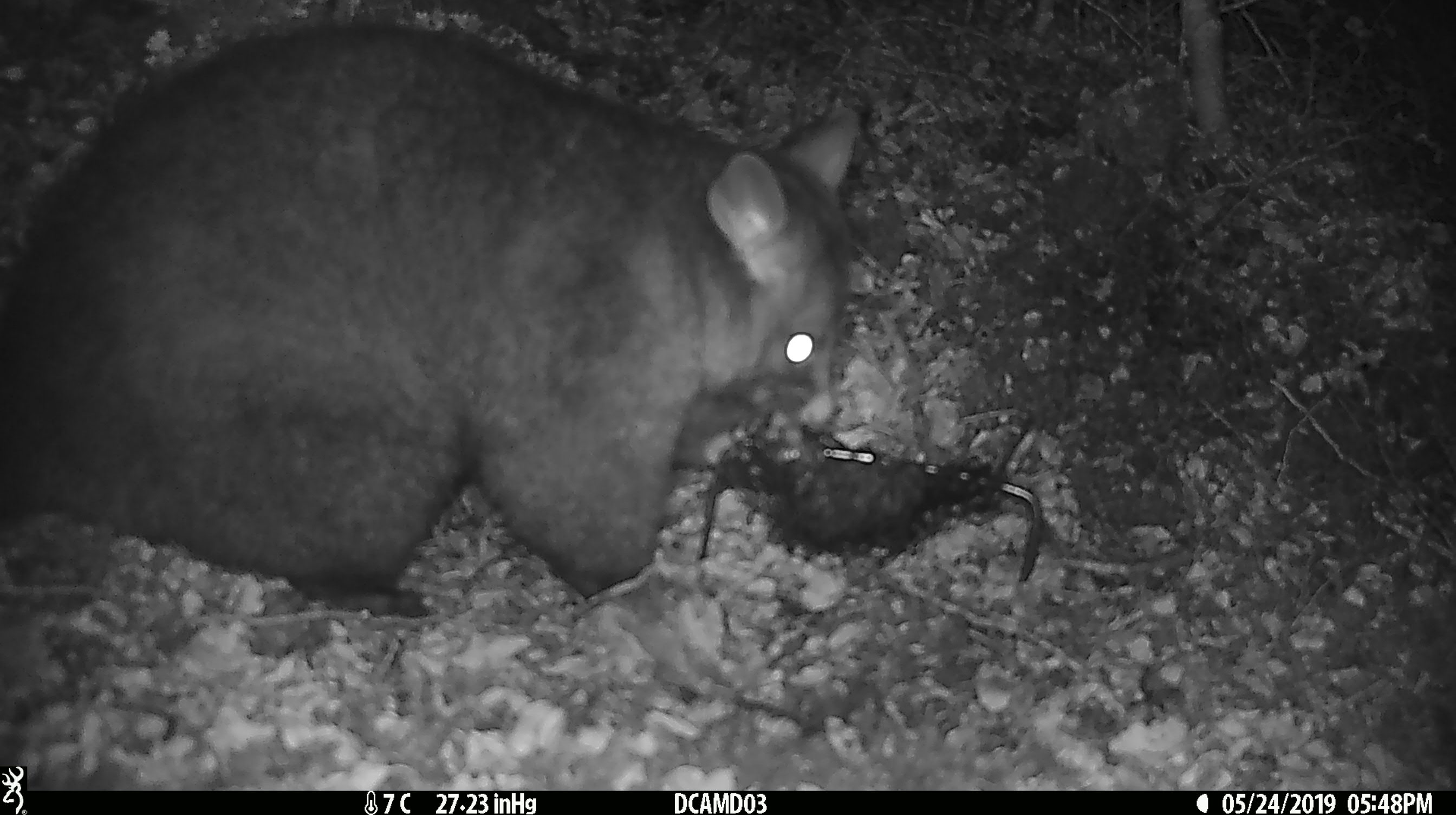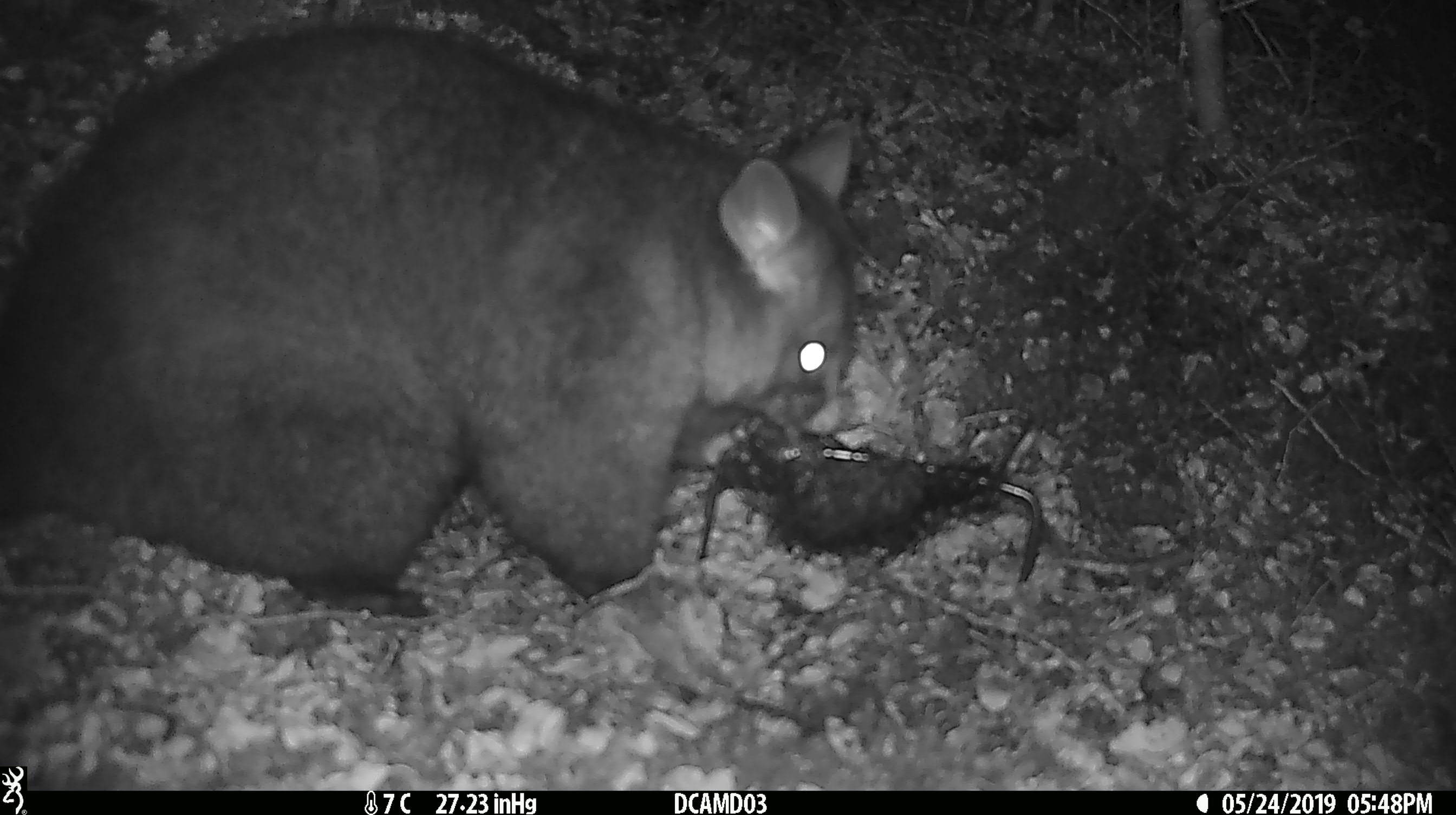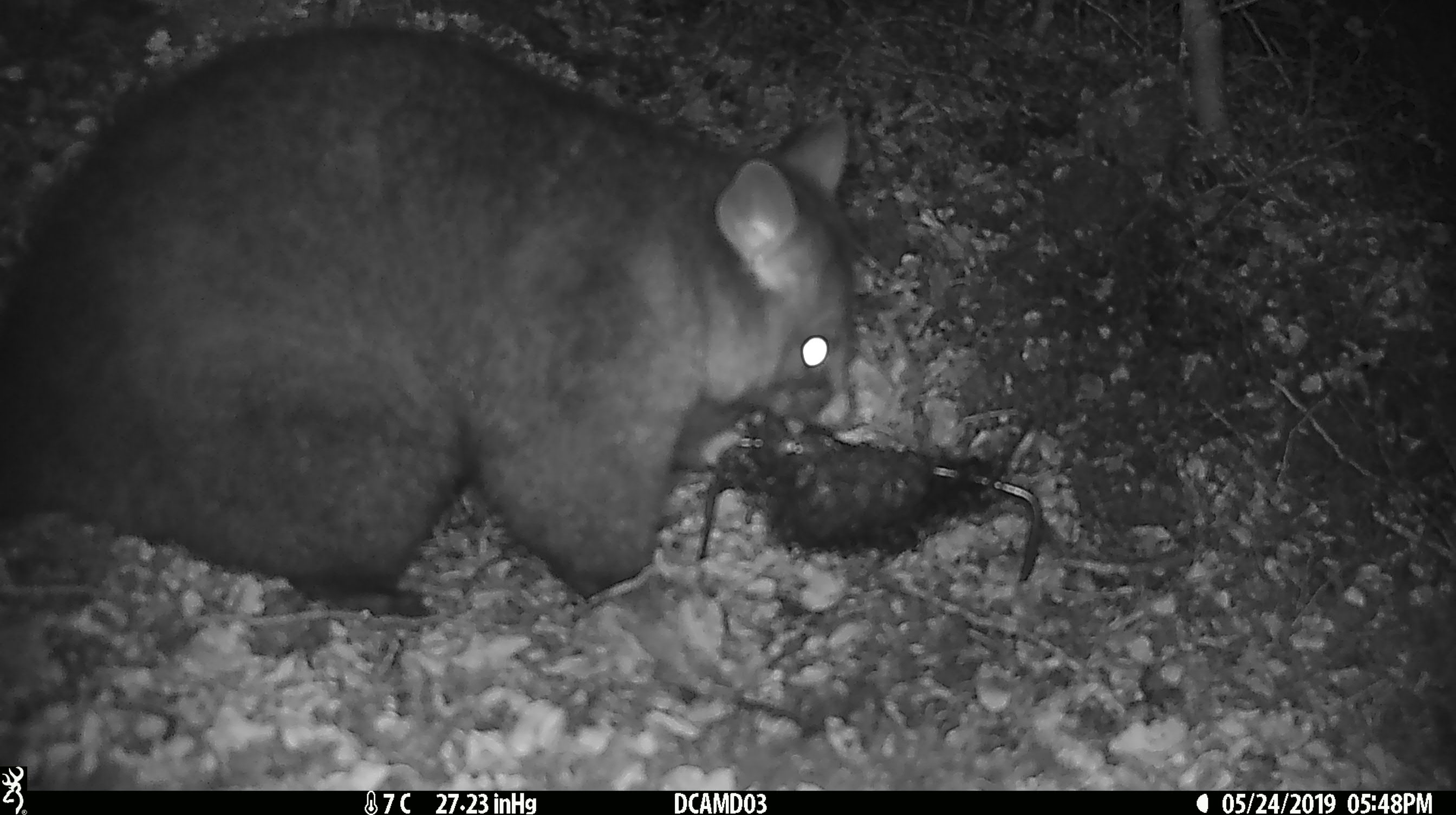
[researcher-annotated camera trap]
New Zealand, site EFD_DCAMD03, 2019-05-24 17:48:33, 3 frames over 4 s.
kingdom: Animalia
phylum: Chordata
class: Mammalia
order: Diprotodontia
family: Phalangeridae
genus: Trichosurus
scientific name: Trichosurus vulpecula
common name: common brushtail possum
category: possum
Possum (common brushtail possum) (Trichosurus vulpecula).